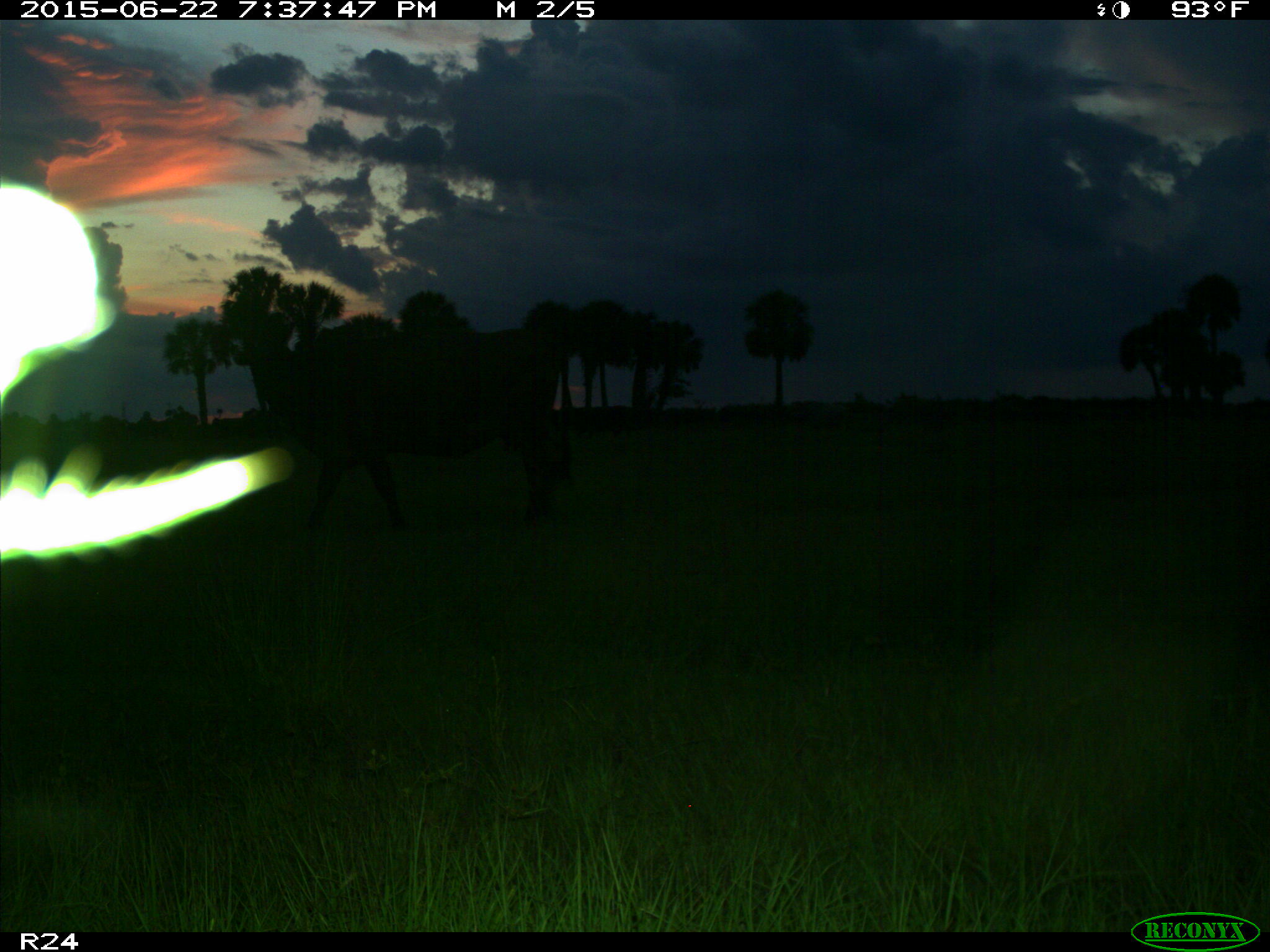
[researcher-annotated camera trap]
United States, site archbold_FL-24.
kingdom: Animalia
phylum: Chordata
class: Mammalia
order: Artiodactyla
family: Bovidae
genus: Bos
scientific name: Bos taurus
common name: domestic cow